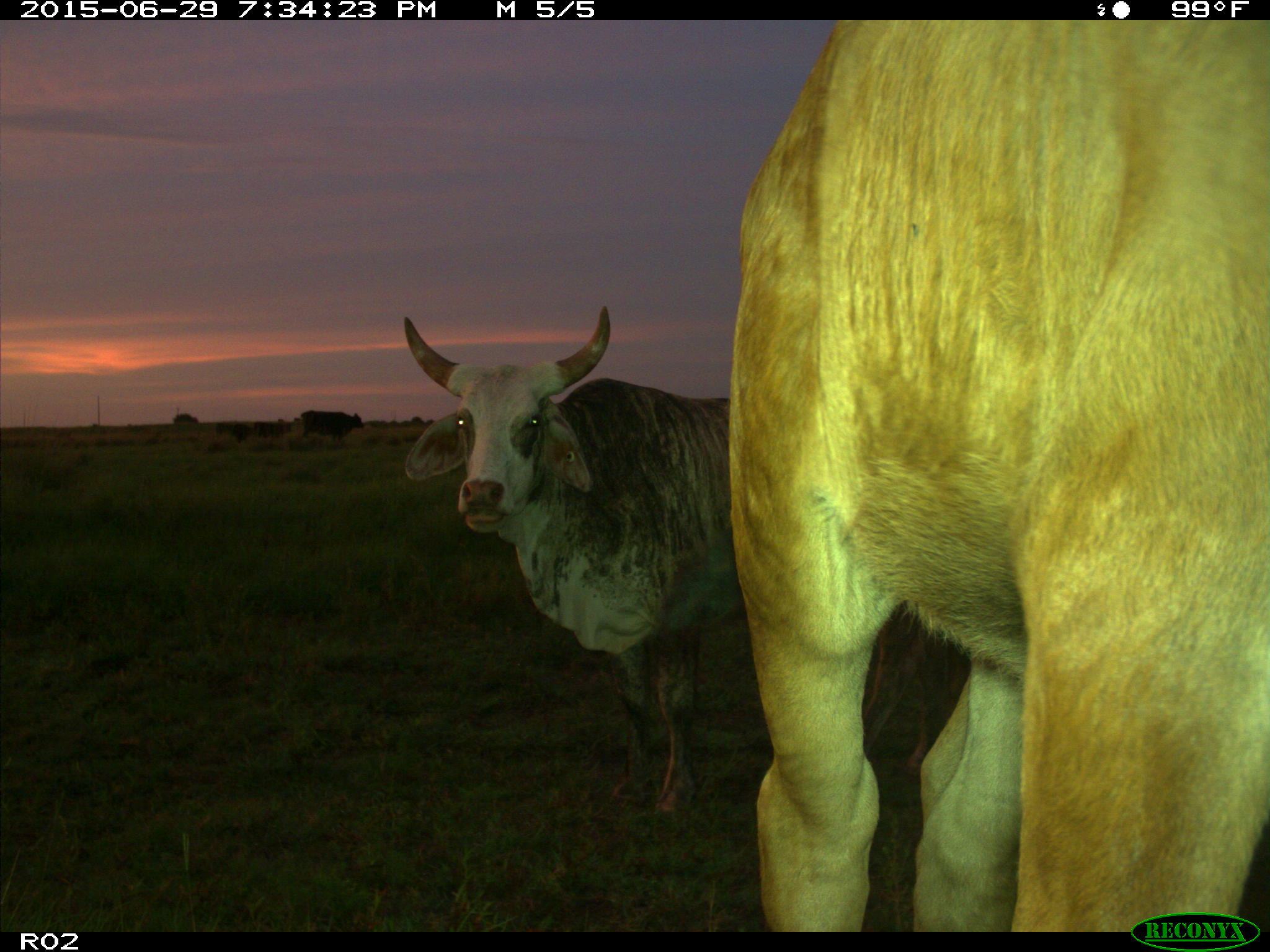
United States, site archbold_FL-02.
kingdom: Animalia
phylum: Chordata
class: Mammalia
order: Artiodactyla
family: Bovidae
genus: Bos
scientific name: Bos taurus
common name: domestic cow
Bos taurus (domestic cow).